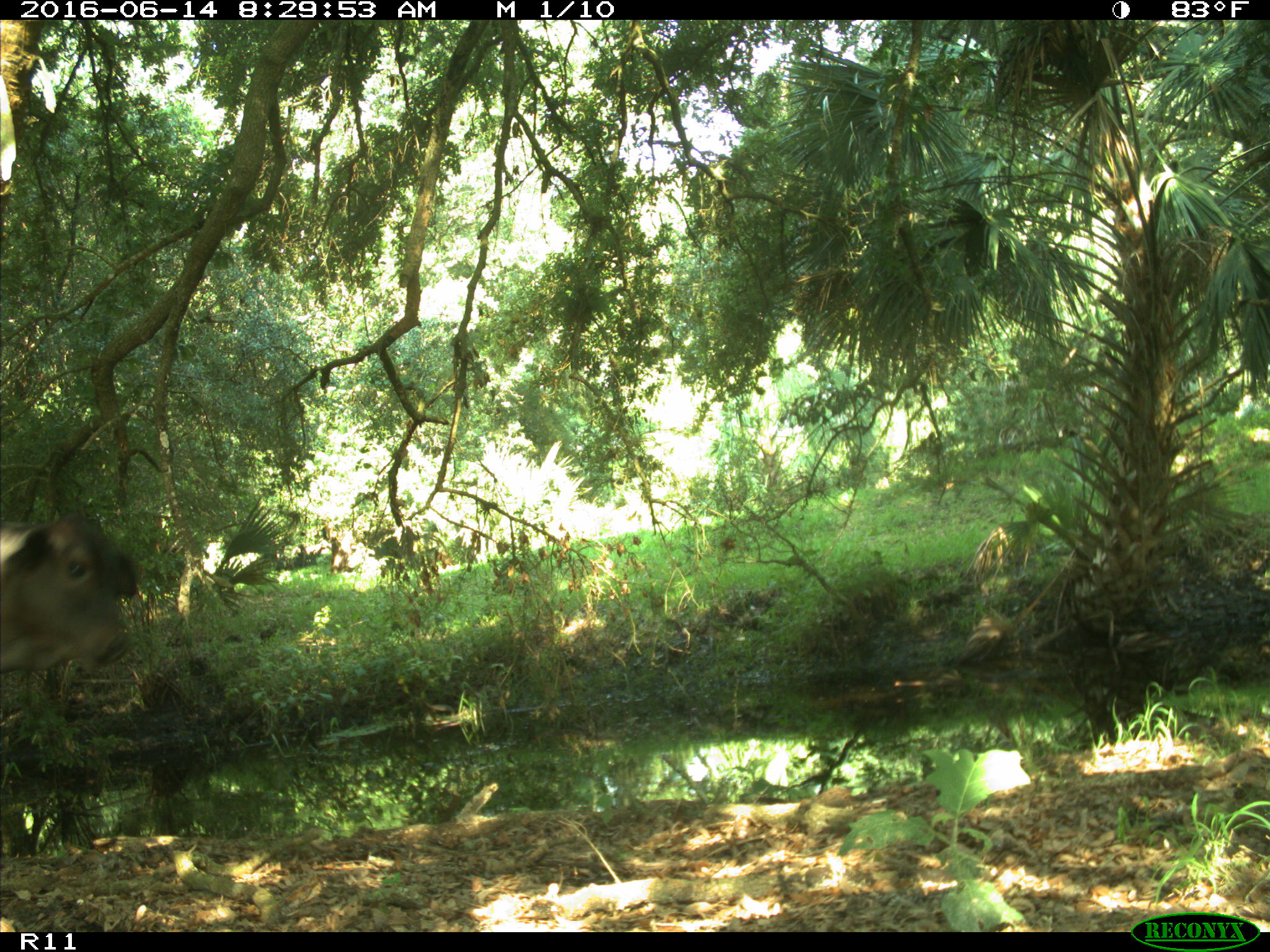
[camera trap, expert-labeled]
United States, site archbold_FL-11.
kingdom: Animalia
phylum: Chordata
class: Mammalia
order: Artiodactyla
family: Bovidae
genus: Bos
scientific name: Bos taurus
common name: domestic cow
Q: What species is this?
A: Bos taurus (domestic cow).